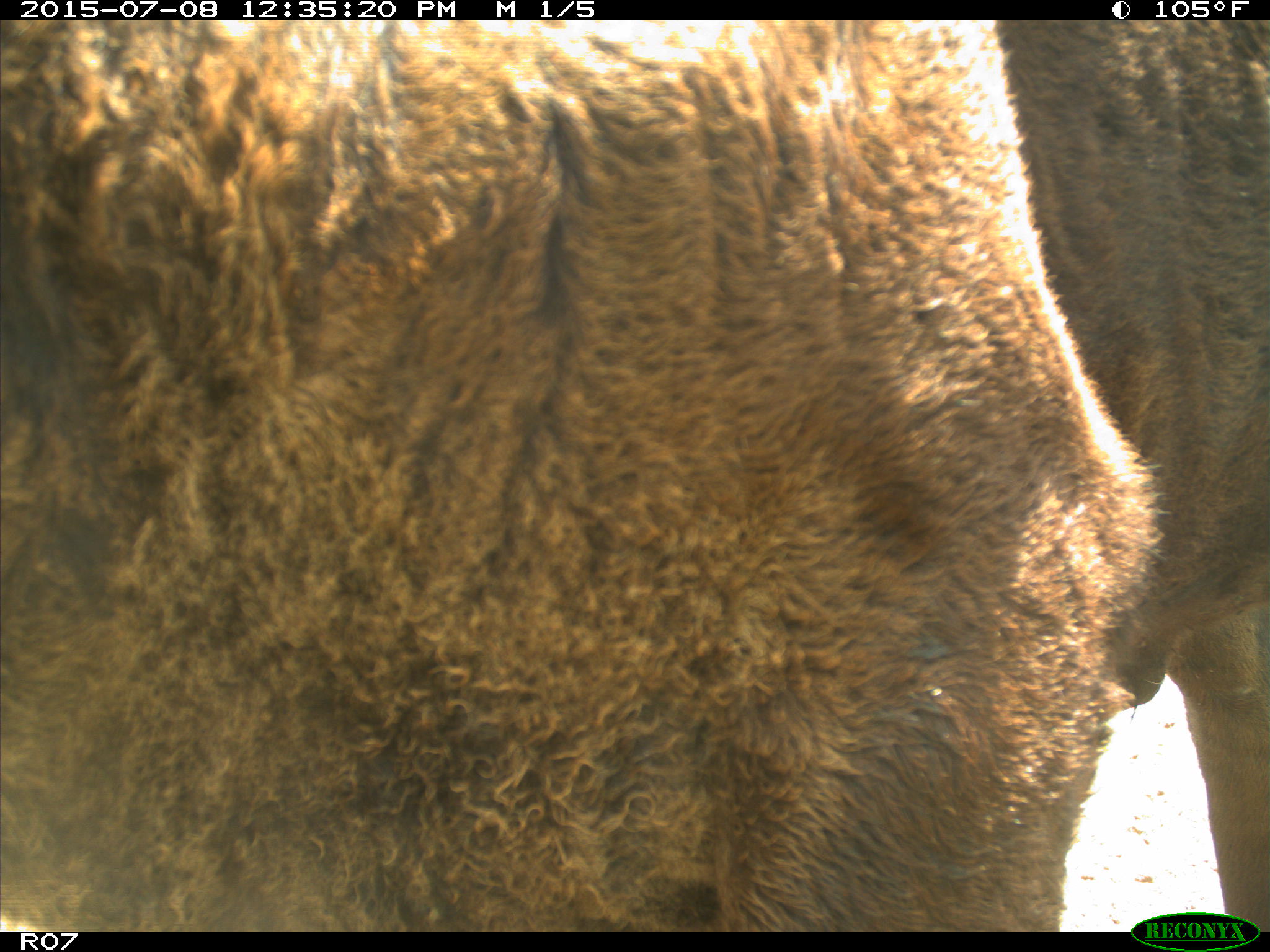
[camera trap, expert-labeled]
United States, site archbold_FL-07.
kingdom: Animalia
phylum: Chordata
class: Mammalia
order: Artiodactyla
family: Bovidae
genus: Bos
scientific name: Bos taurus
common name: domestic cow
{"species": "Bos taurus (domestic cow)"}